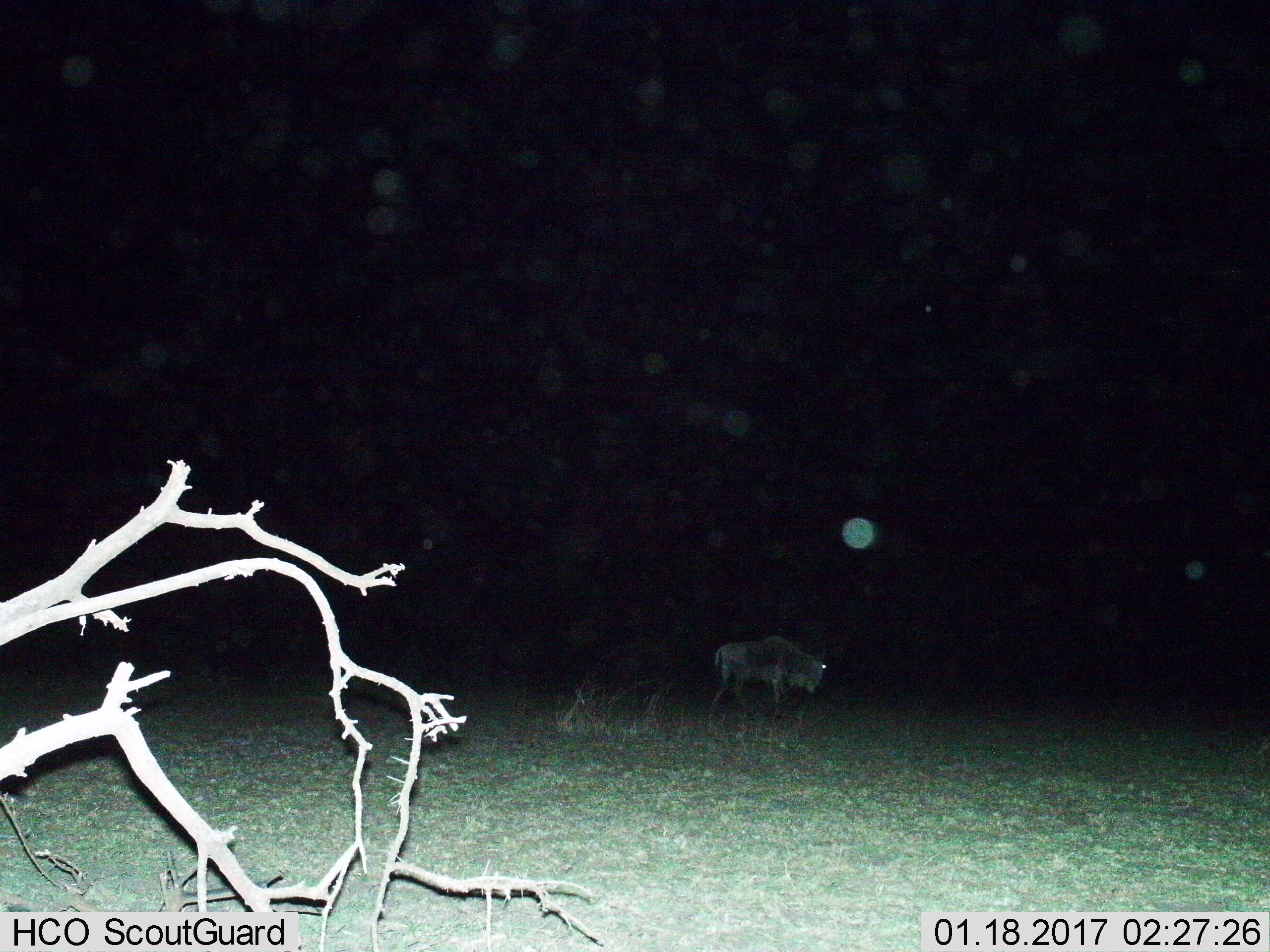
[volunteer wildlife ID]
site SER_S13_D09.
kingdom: Animalia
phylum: Chordata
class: Mammalia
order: Artiodactyla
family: Bovidae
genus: Connochaetes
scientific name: Connochaetes taurinus taurinus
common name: blue wildebeest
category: wildebeestblue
Wildebeestblue (blue wildebeest) (Connochaetes taurinus taurinus), count 1. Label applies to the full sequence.